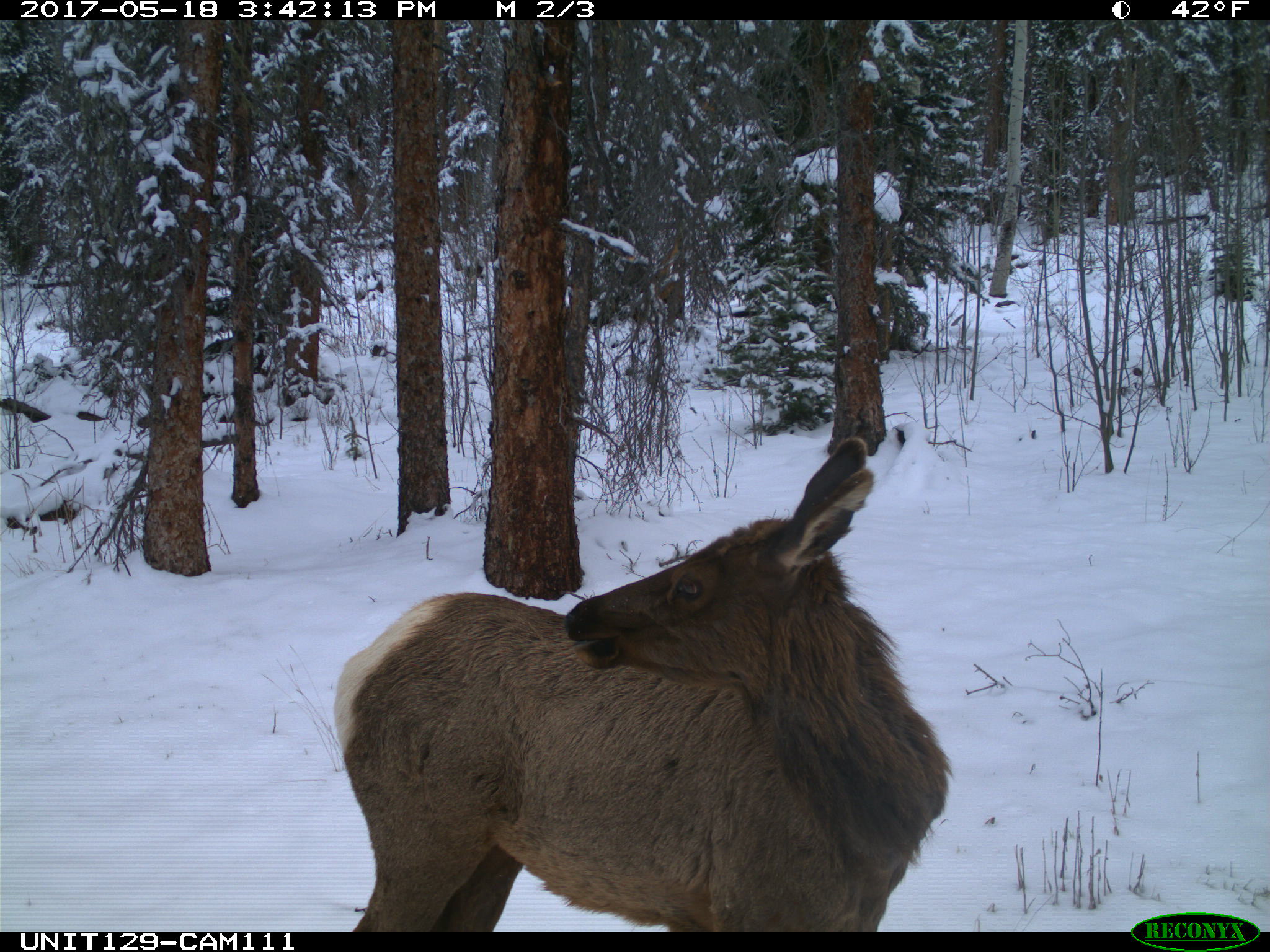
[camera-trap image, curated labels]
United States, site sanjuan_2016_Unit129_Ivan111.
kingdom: Animalia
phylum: Chordata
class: Mammalia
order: Artiodactyla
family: Cervidae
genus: Cervus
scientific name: Cervus elaphus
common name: red deer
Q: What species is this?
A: Cervus elaphus (red deer).